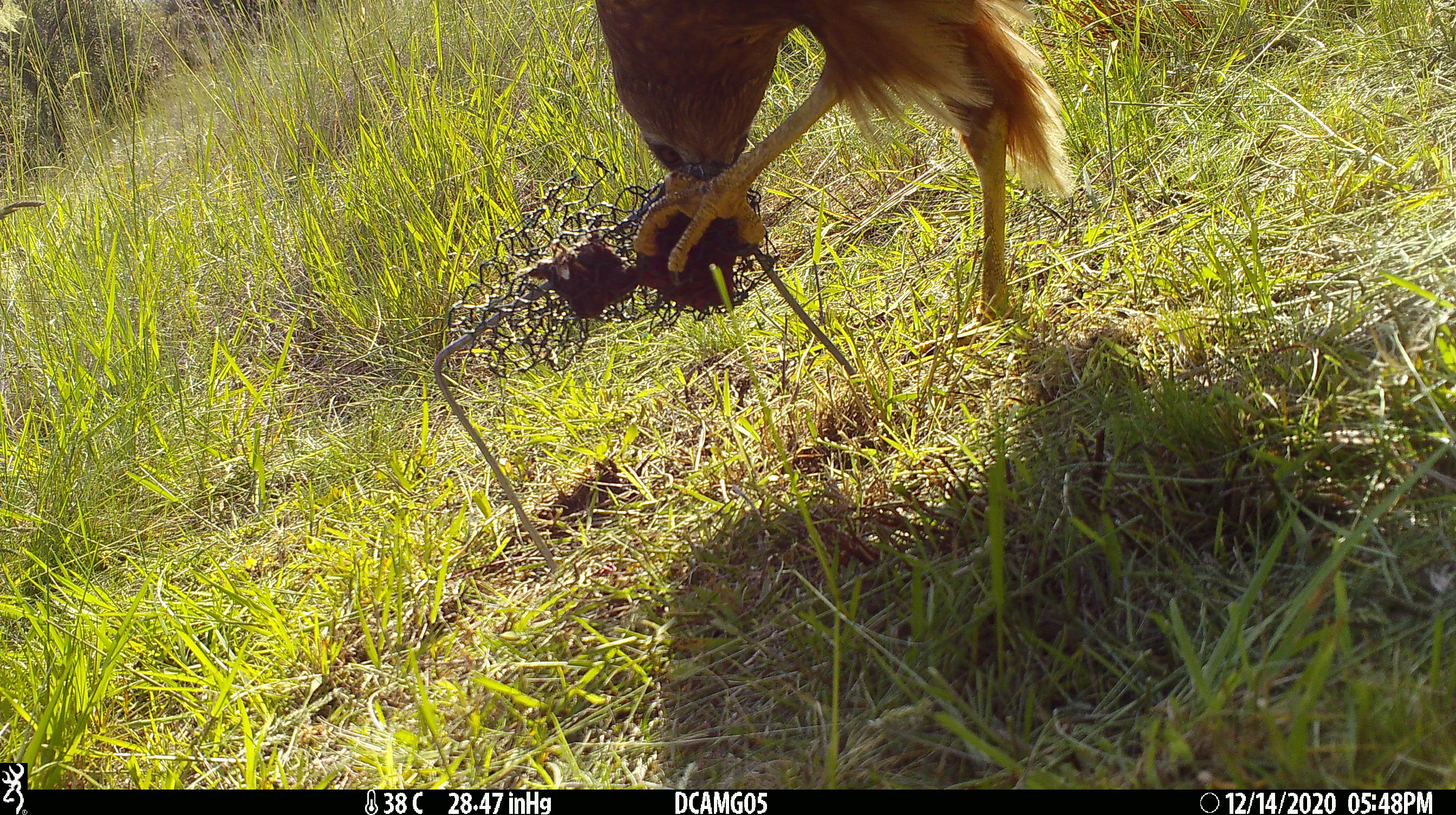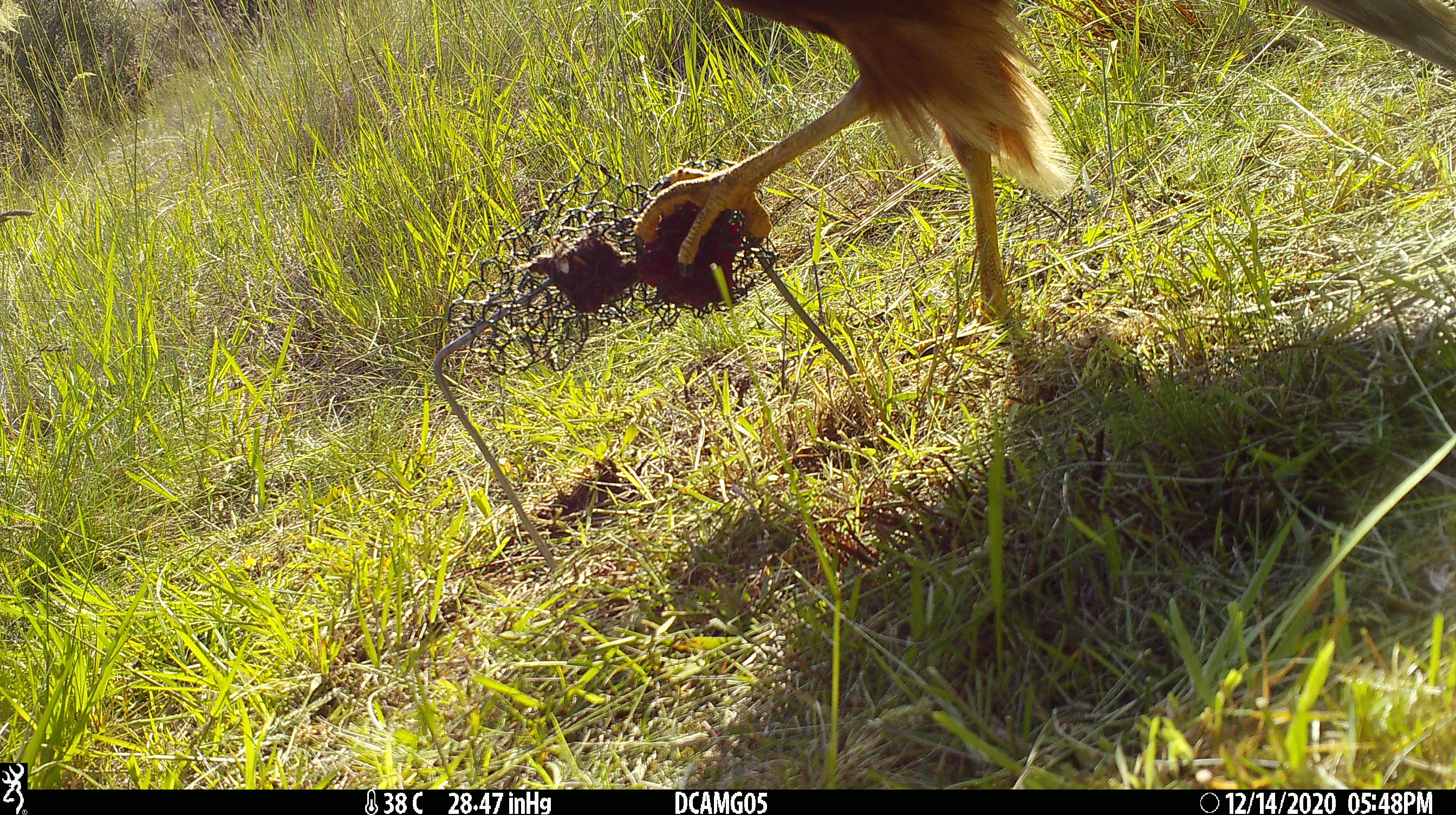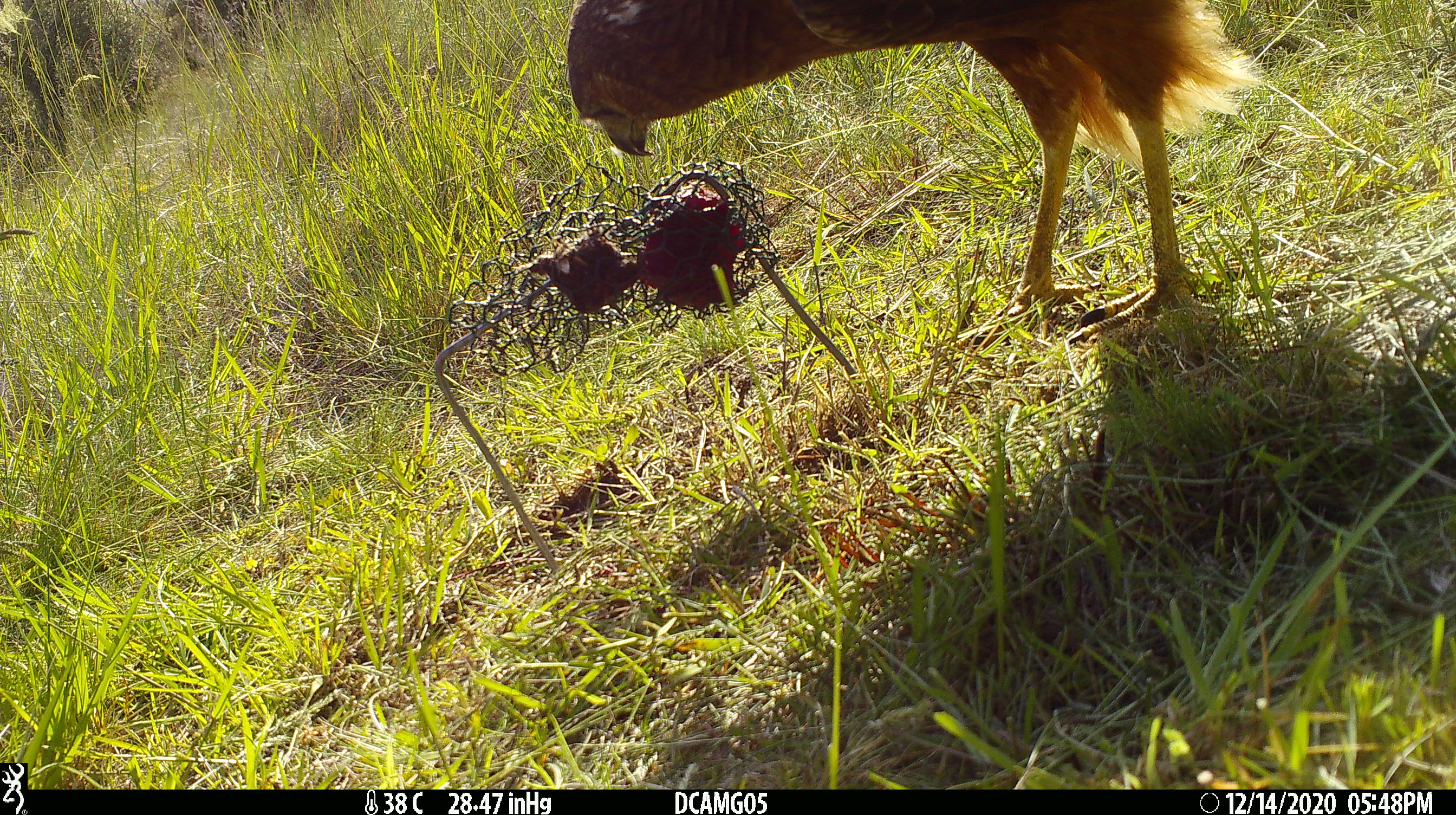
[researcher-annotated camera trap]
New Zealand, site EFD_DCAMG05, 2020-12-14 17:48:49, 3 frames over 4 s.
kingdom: Animalia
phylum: Chordata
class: Aves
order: Accipitriformes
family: Accipitridae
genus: Circus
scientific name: Circus approximans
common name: swamp harrier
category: harrier